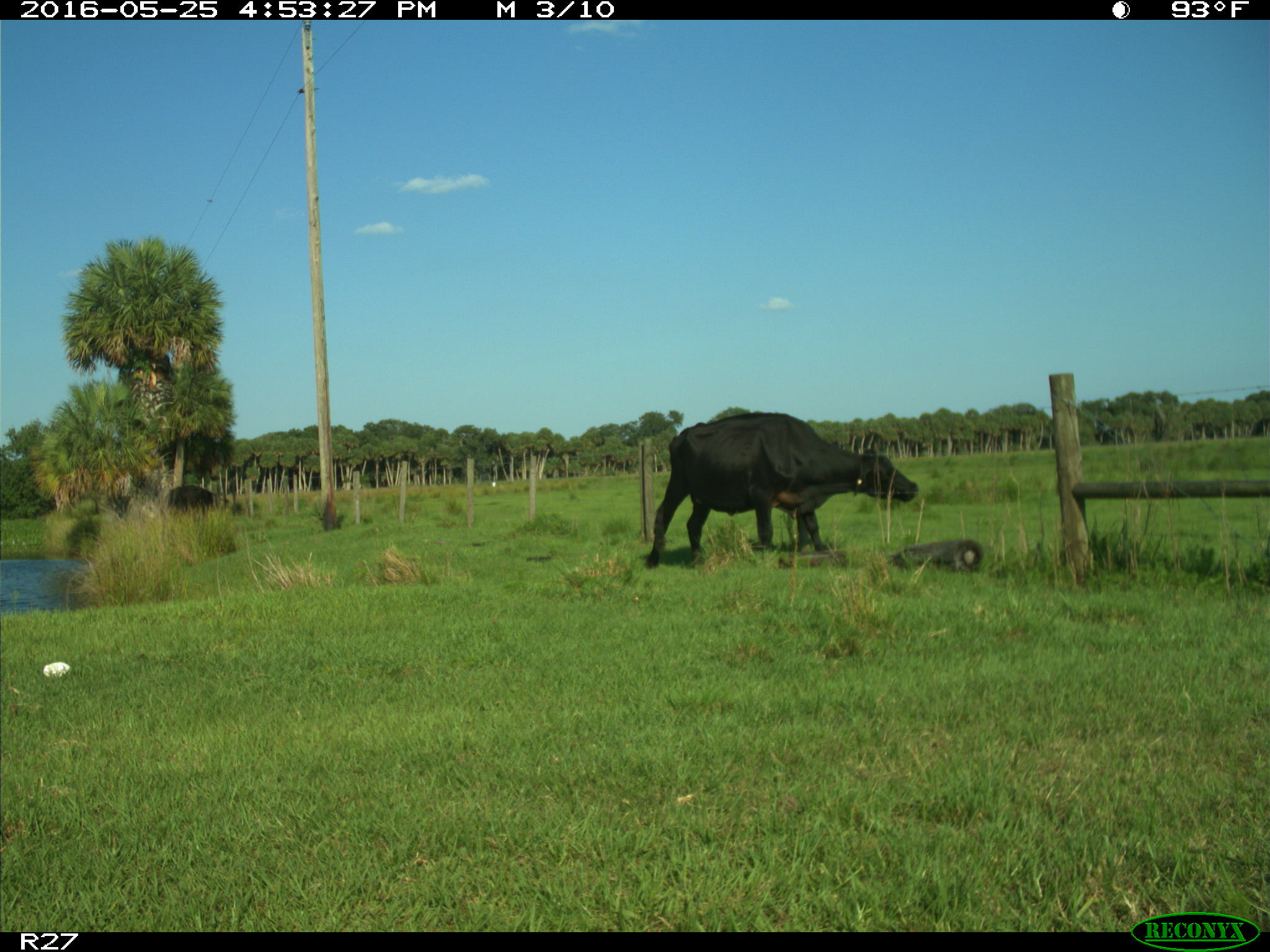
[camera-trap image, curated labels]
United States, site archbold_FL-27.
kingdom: Animalia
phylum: Chordata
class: Mammalia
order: Artiodactyla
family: Bovidae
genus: Bos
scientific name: Bos taurus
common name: domestic cow